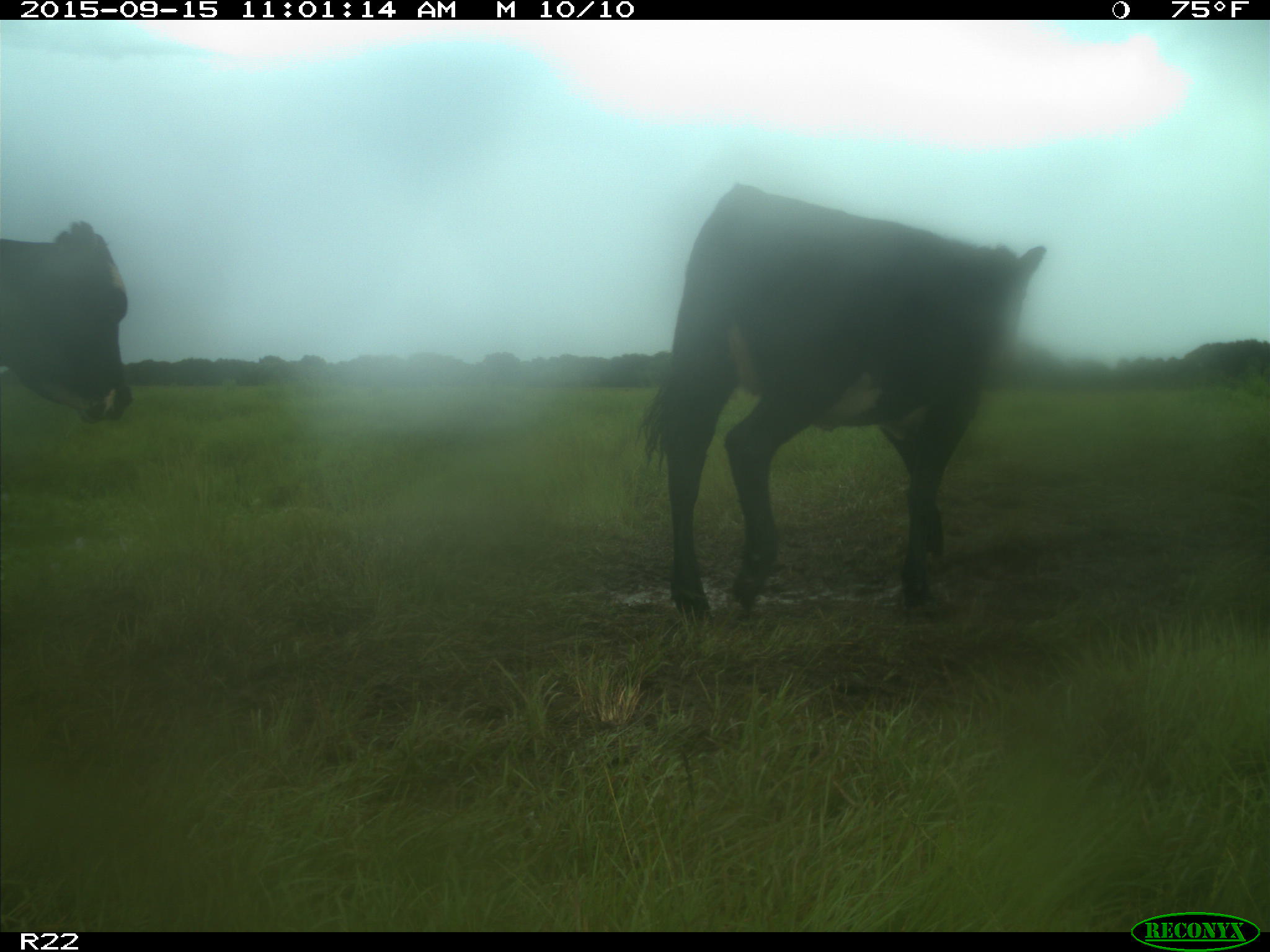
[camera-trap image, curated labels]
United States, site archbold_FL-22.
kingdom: Animalia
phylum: Chordata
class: Mammalia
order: Artiodactyla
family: Bovidae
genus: Bos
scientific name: Bos taurus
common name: domestic cow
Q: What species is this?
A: Bos taurus (domestic cow).